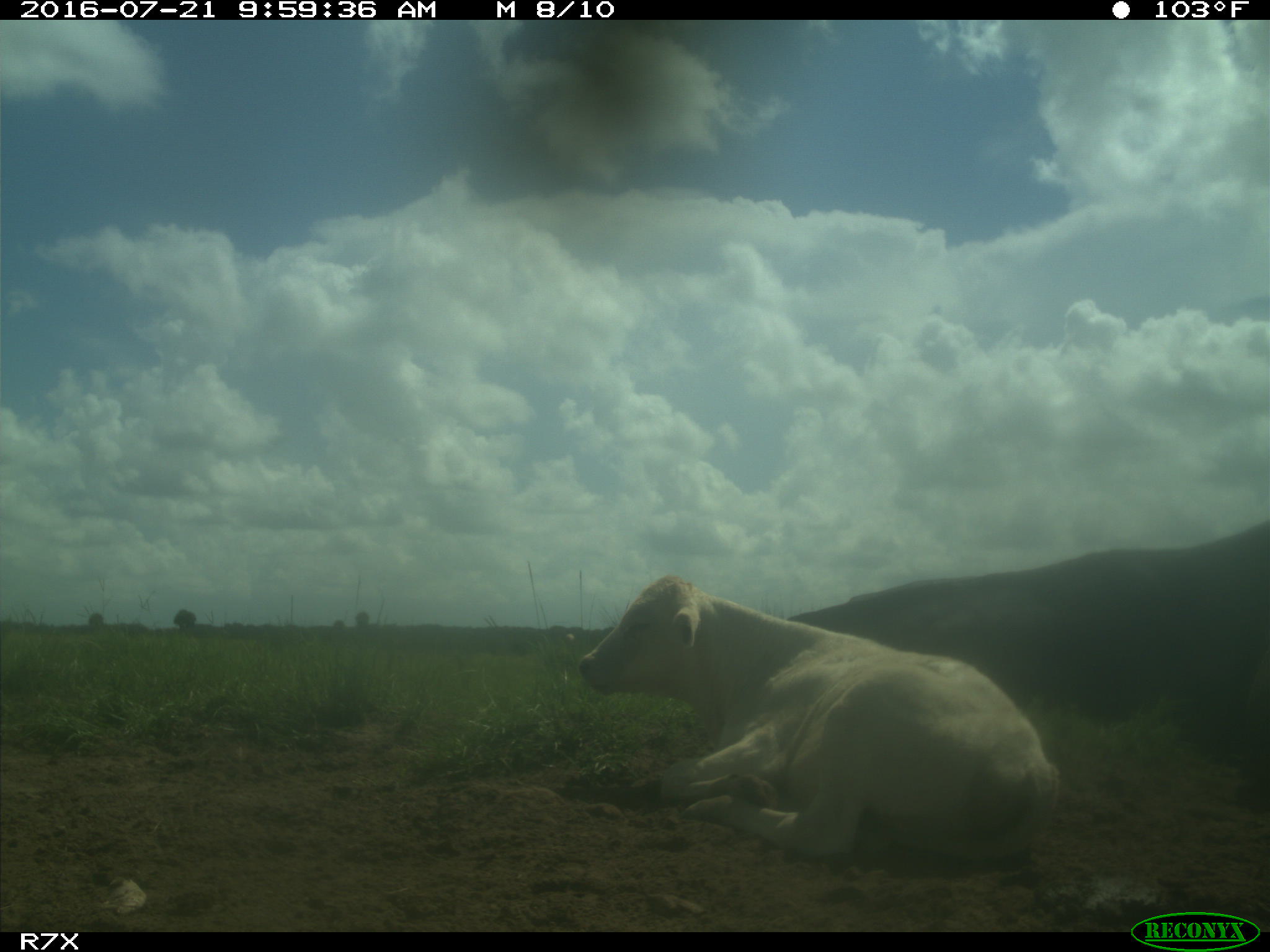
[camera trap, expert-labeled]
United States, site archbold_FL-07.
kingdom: Animalia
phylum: Chordata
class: Mammalia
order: Artiodactyla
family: Bovidae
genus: Bos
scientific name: Bos taurus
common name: domestic cow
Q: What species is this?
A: Bos taurus (domestic cow).